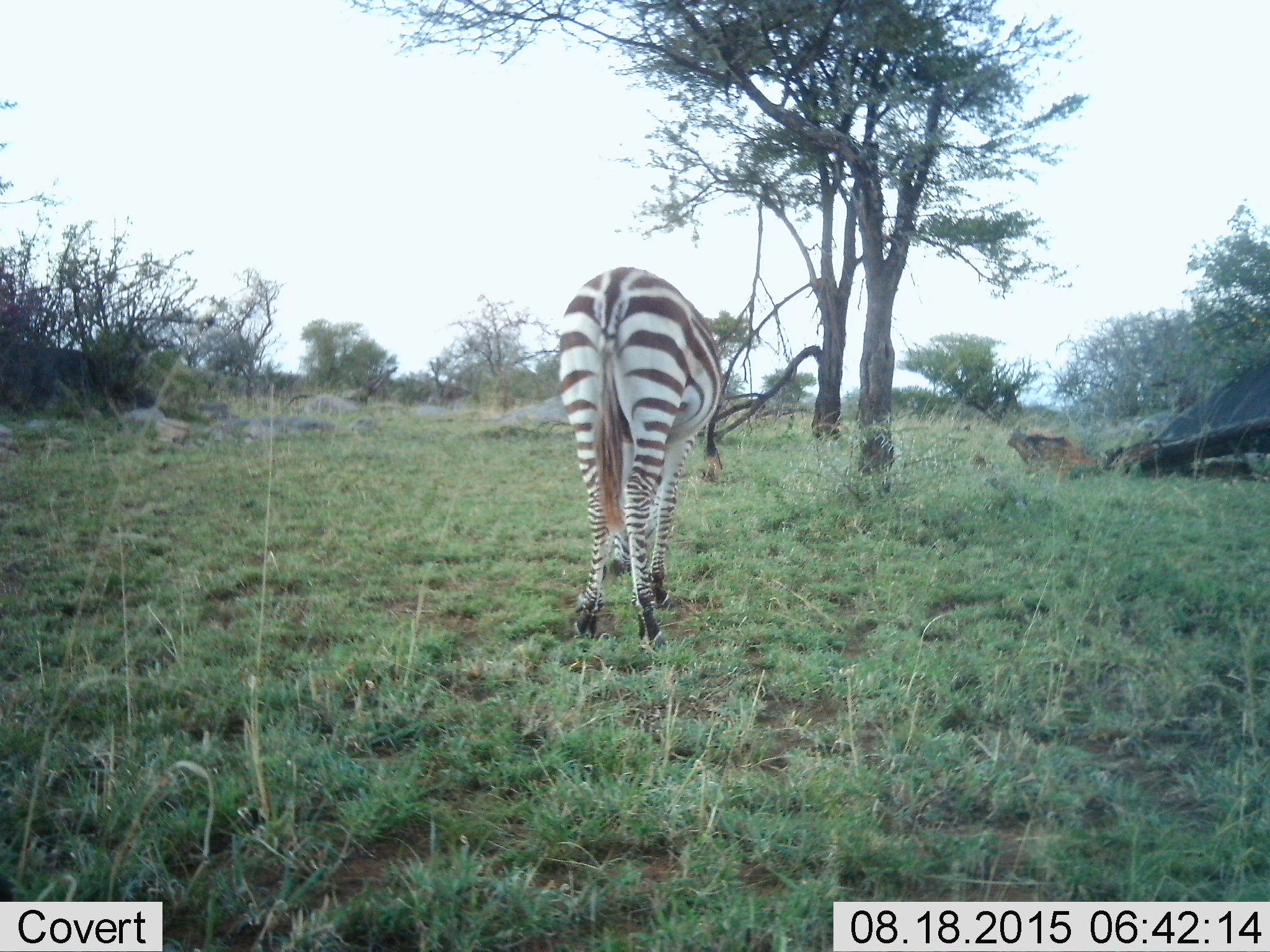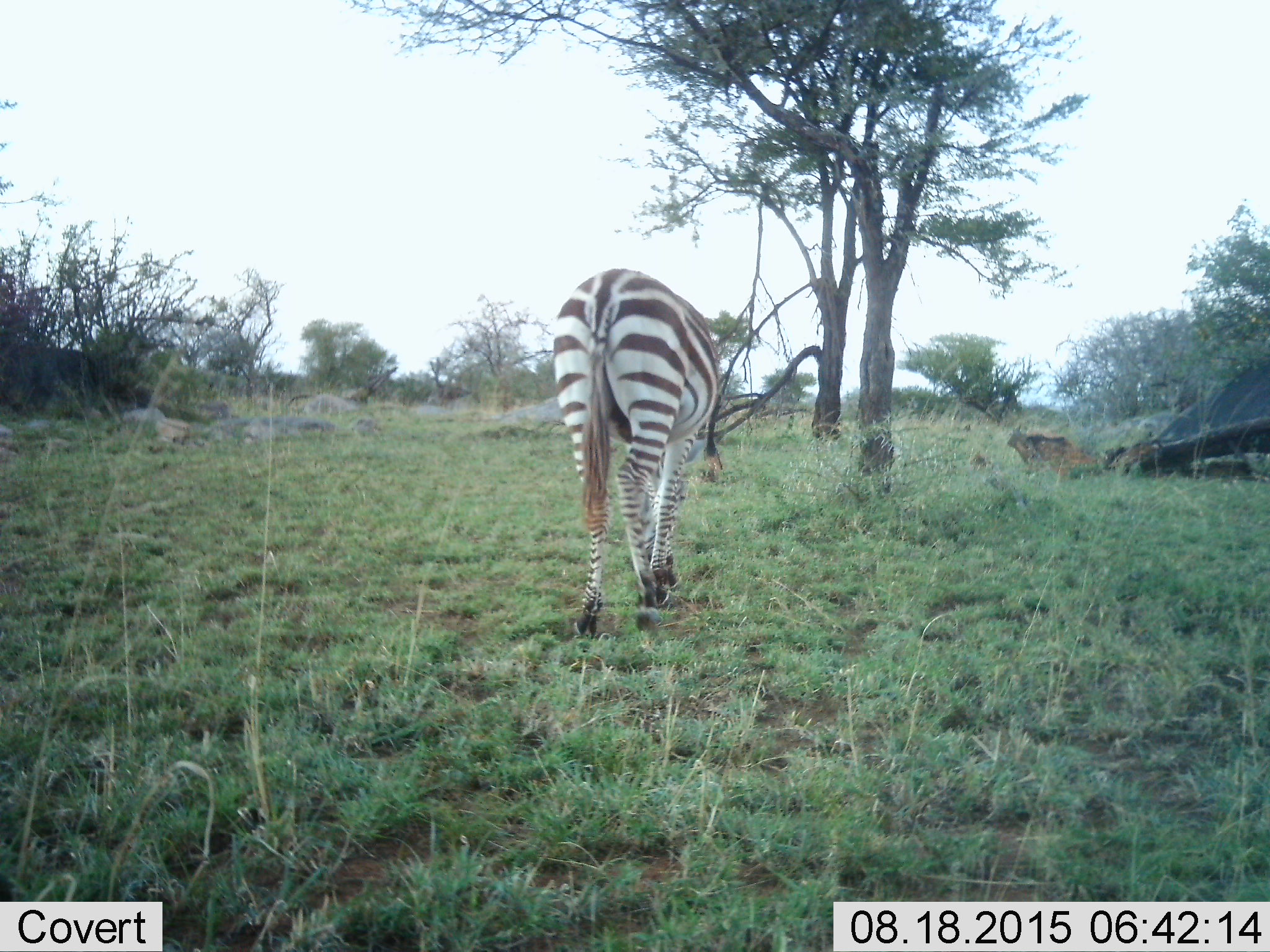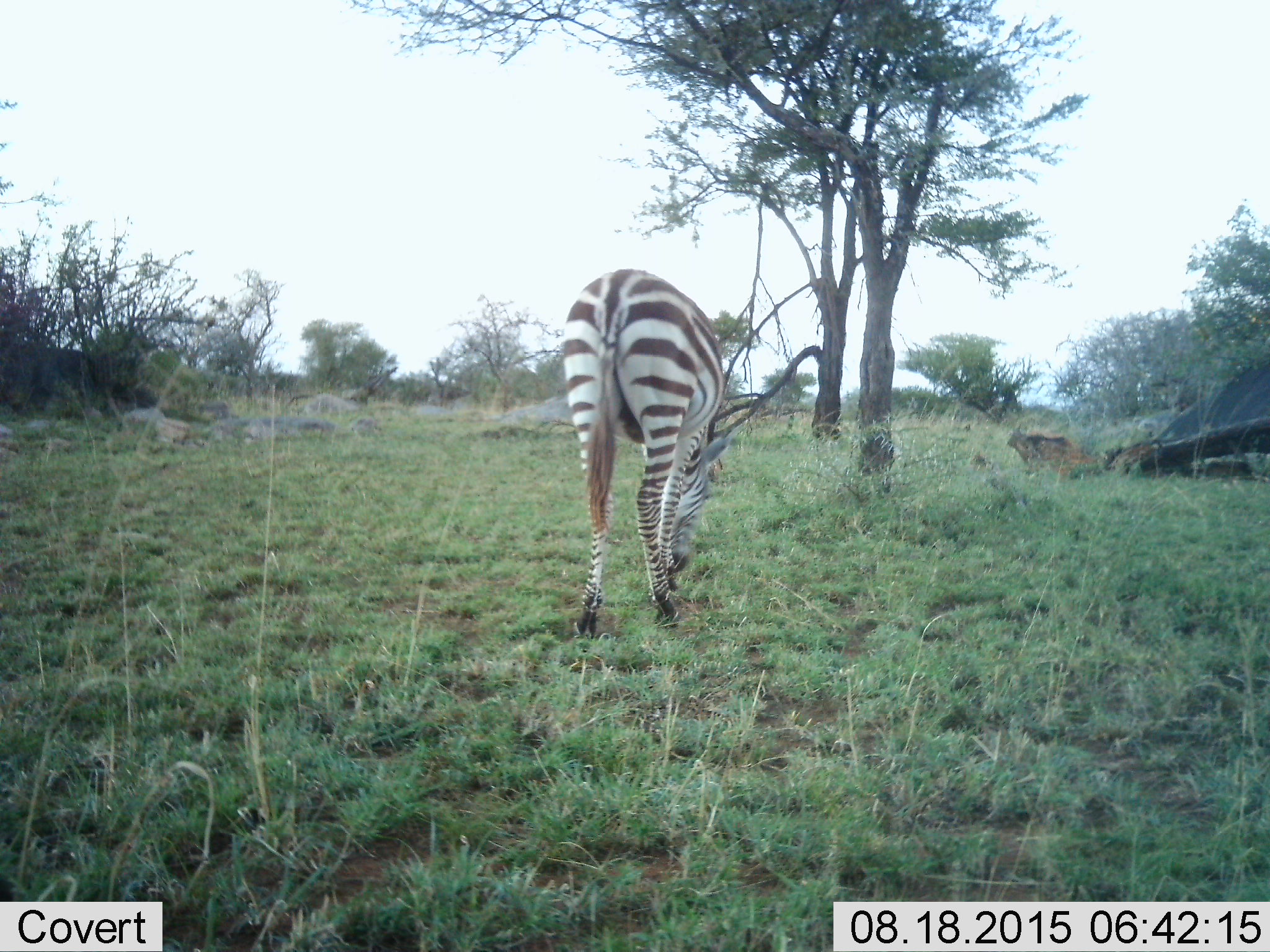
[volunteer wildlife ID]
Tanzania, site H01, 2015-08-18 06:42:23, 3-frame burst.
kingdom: Animalia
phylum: Chordata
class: Mammalia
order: Perissodactyla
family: Equidae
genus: Equus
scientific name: Equus quagga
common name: plains zebra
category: zebra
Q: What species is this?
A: Zebra (plains zebra) (Equus quagga).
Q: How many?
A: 1.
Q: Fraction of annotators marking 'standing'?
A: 0%.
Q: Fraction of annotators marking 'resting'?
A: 0%.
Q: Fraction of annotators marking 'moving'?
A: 10%.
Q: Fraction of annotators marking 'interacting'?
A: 0%.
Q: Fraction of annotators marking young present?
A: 0%.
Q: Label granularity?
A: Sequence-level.